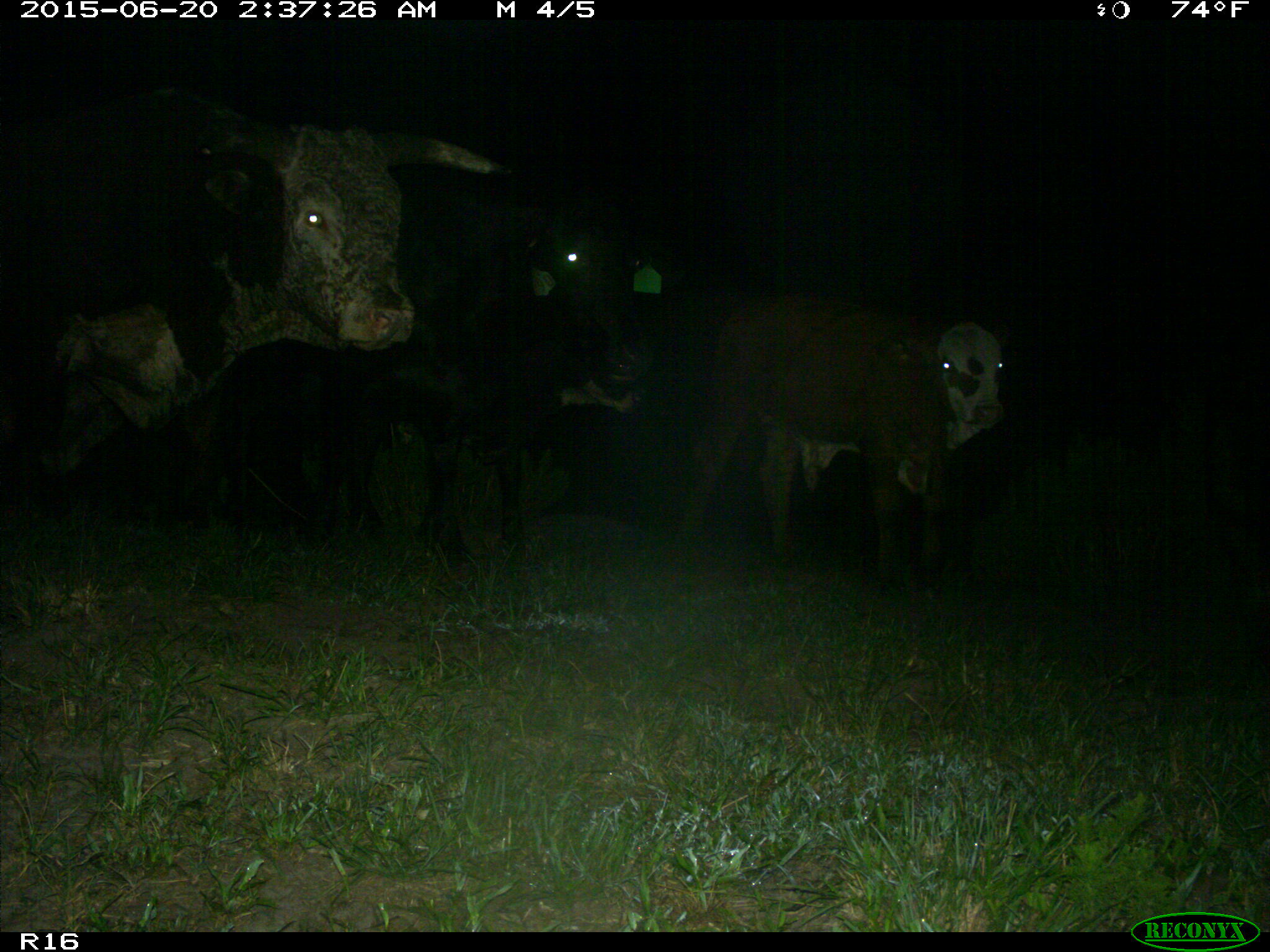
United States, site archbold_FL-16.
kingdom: Animalia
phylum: Chordata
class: Mammalia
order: Artiodactyla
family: Bovidae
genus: Bos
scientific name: Bos taurus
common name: domestic cow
Bos taurus (domestic cow).